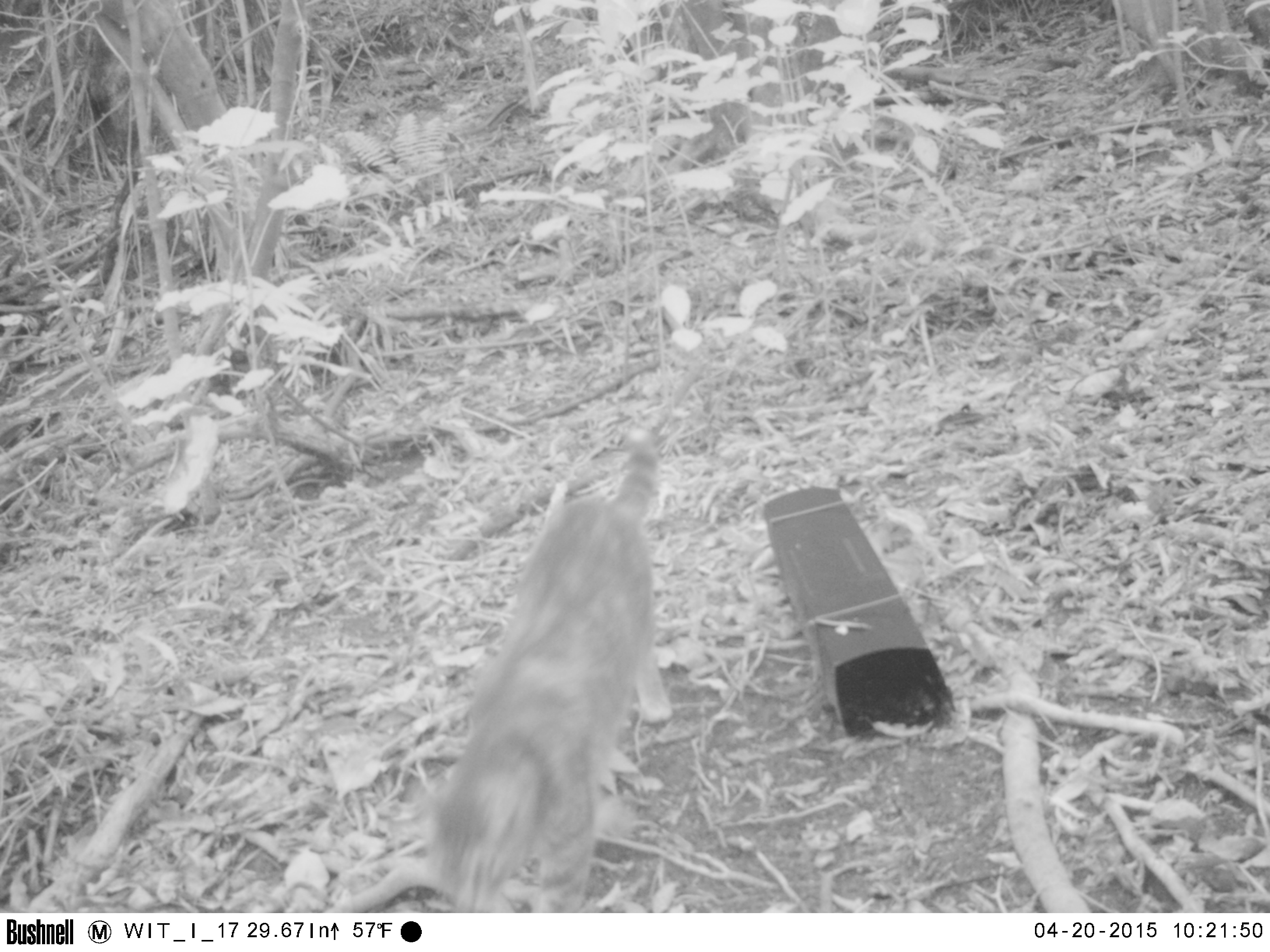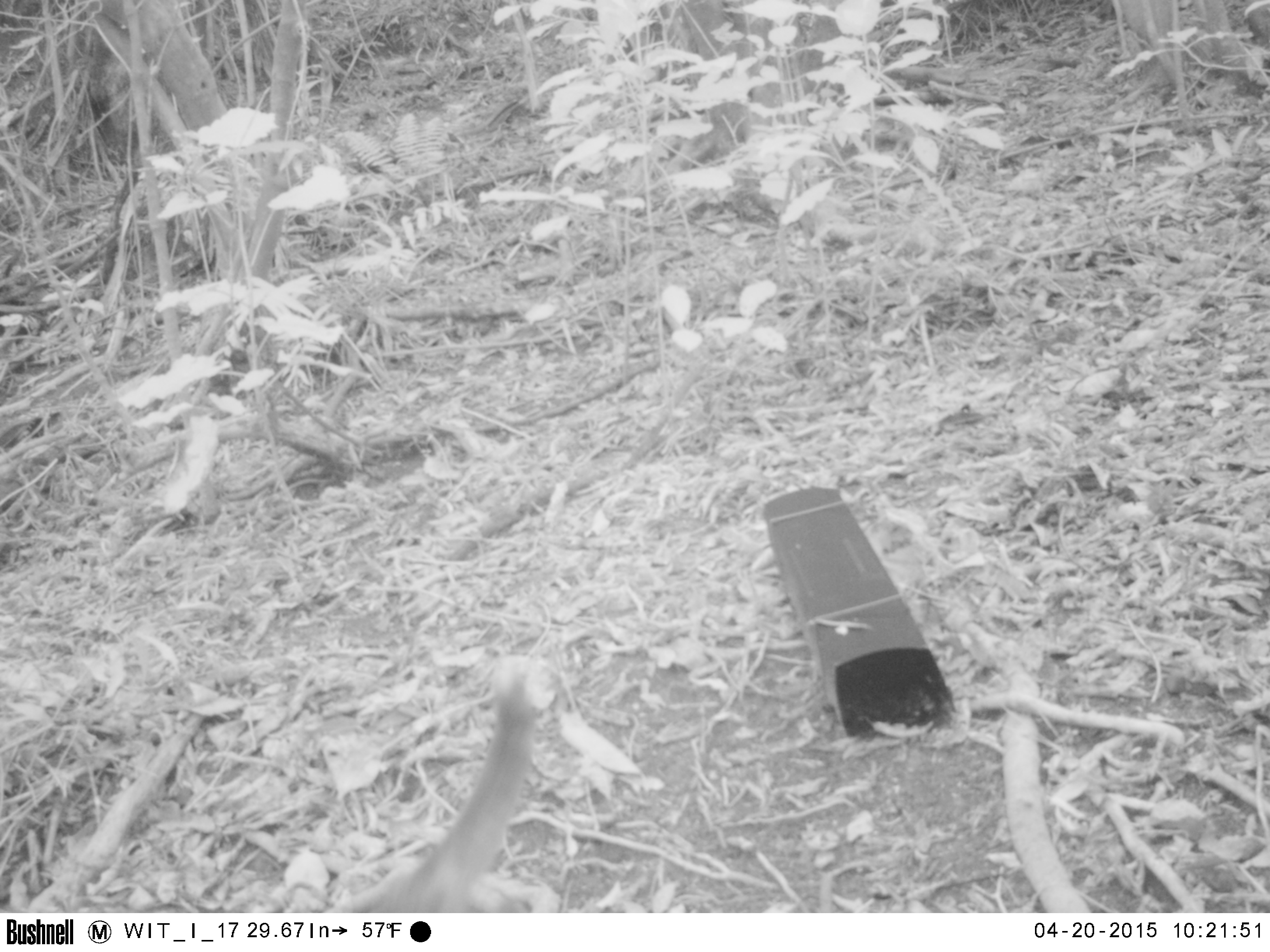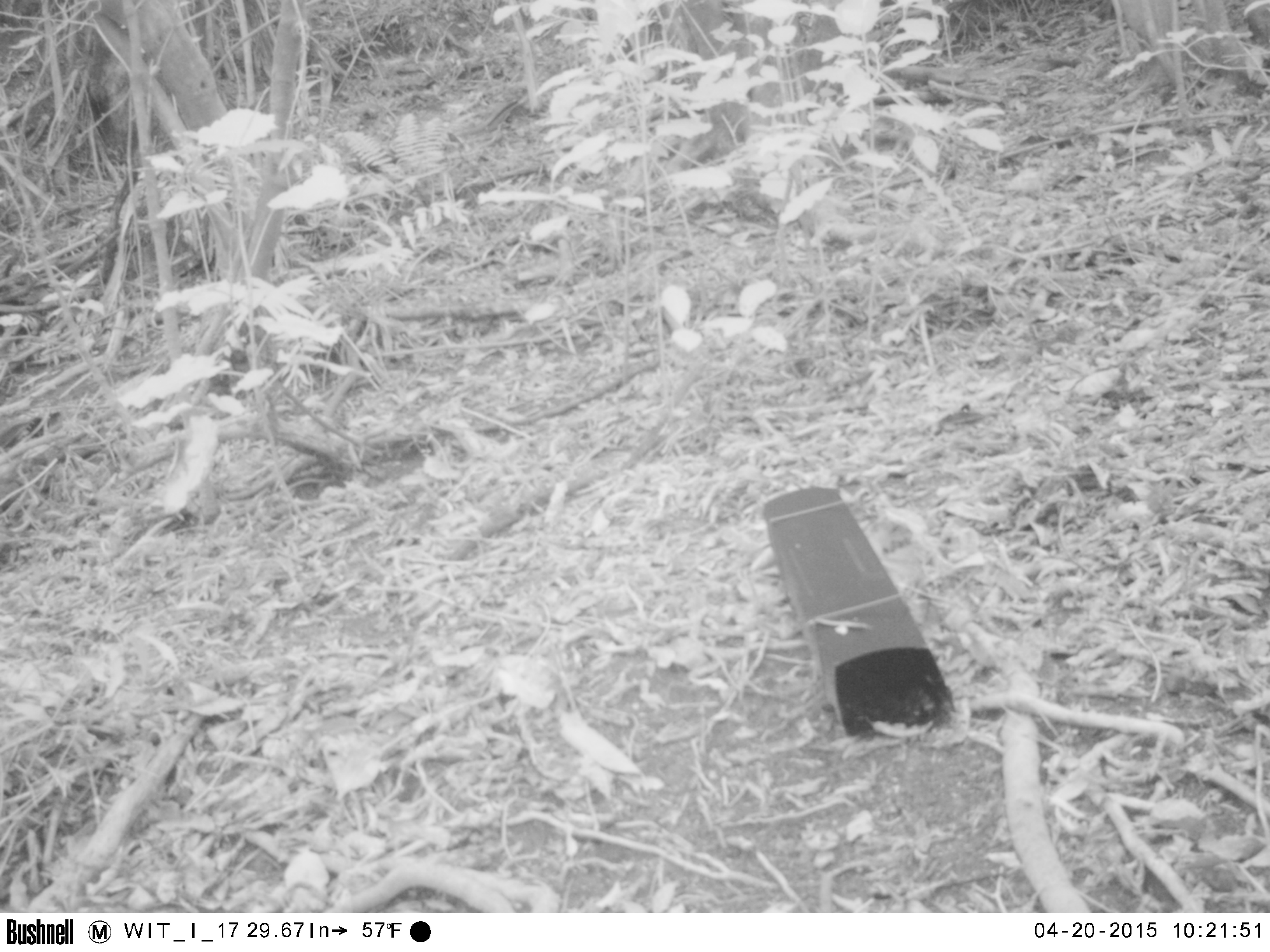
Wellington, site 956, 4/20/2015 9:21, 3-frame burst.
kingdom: Animalia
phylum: Chordata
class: Mammalia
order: Carnivora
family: Felidae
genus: Felis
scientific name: Felis catus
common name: cat